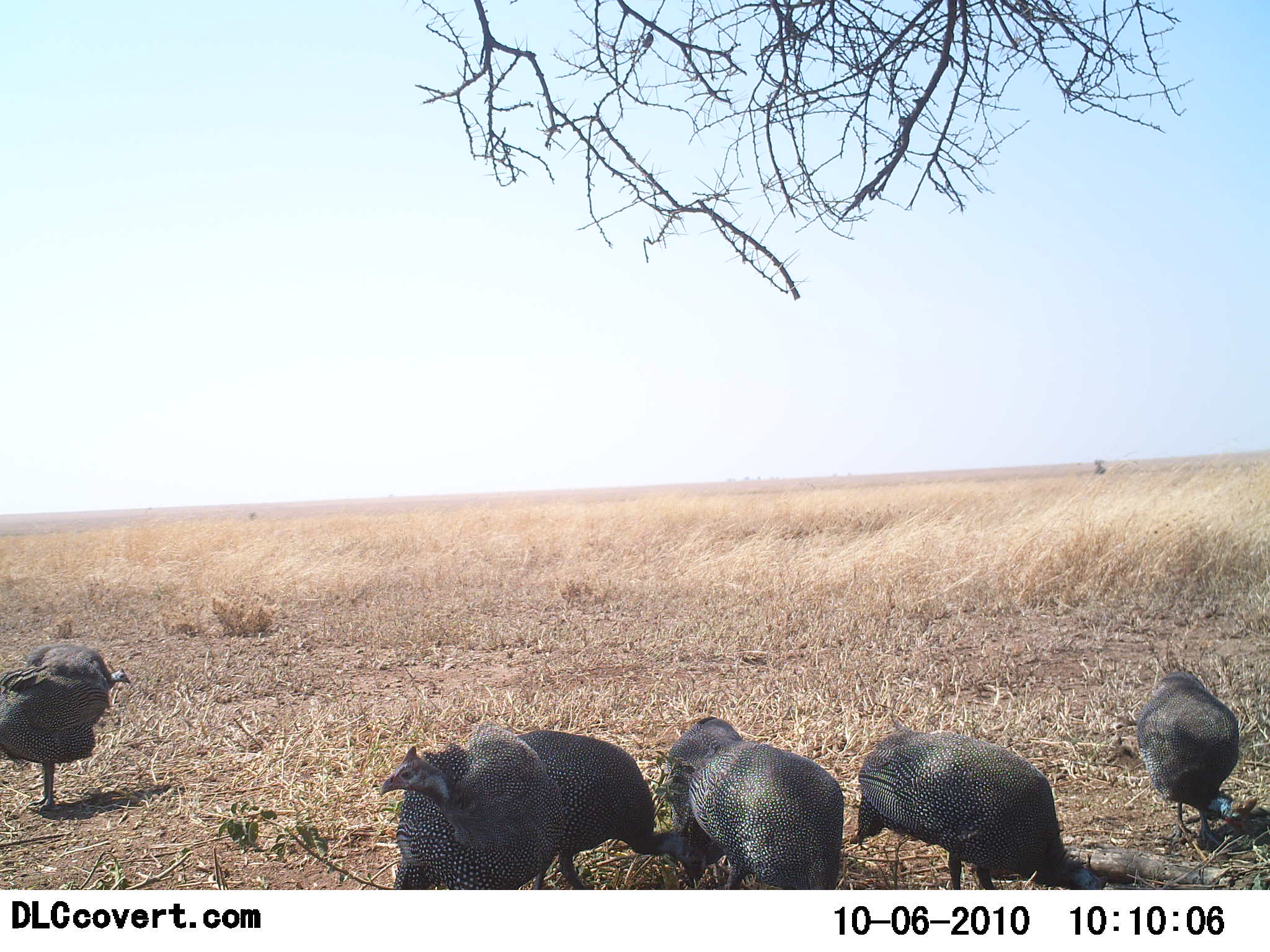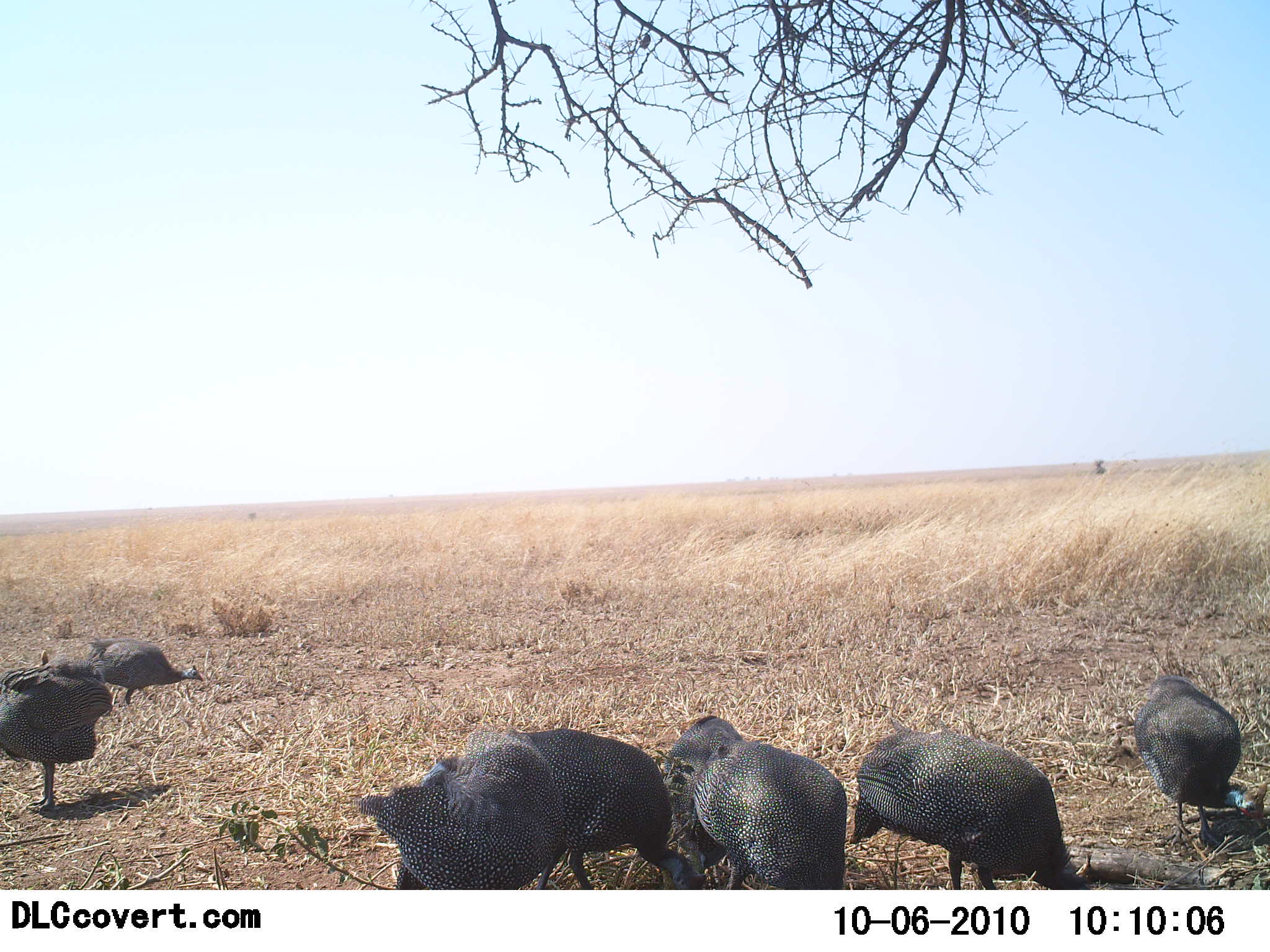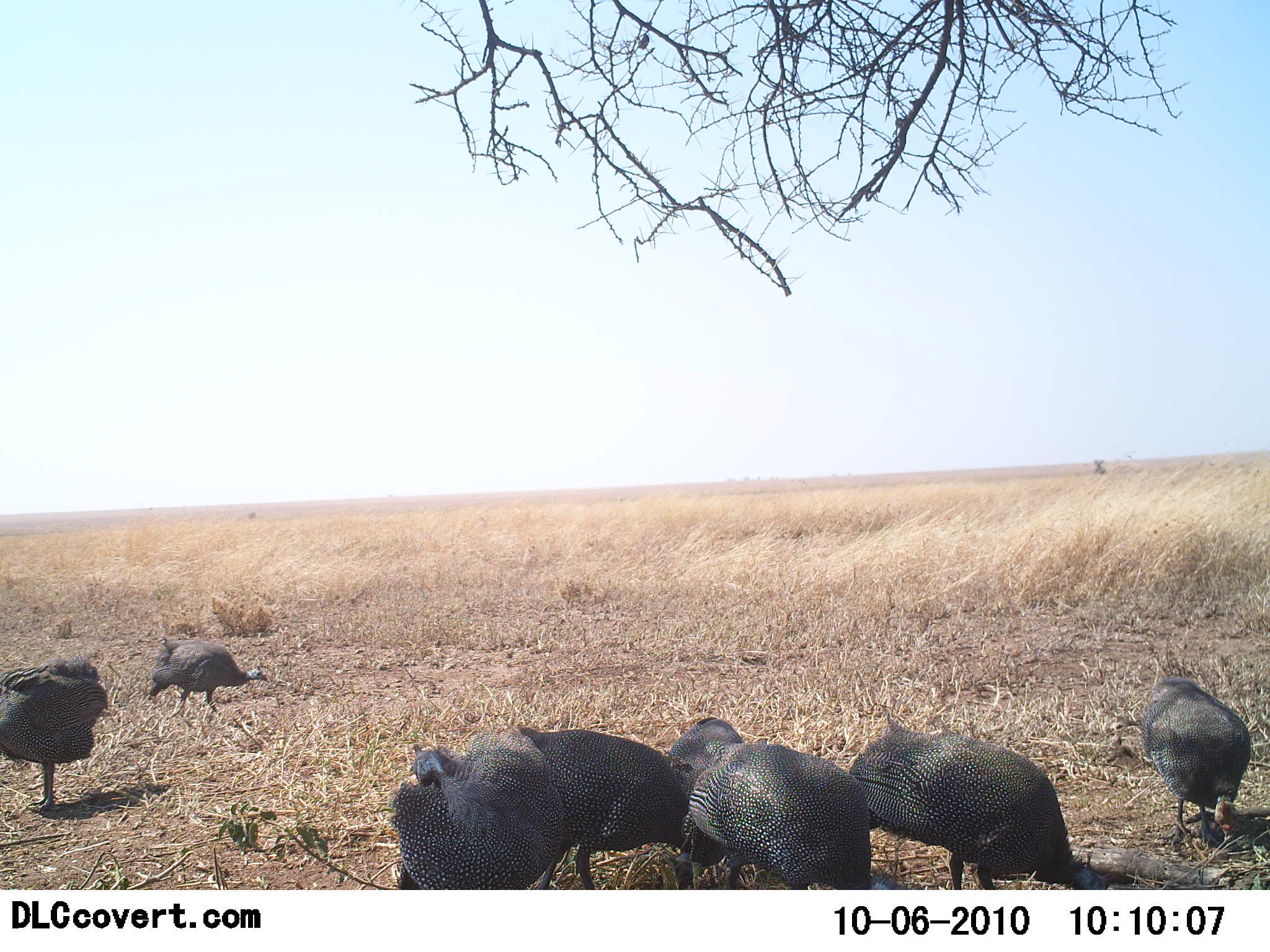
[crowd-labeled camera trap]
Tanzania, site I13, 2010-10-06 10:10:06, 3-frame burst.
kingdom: Animalia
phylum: Chordata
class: Aves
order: Galliformes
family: Numididae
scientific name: Numididae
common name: guinea fowl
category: guineafowl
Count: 8.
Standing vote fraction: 24%.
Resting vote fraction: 6%.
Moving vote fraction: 24%.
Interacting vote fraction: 0%.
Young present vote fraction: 0%.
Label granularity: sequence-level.